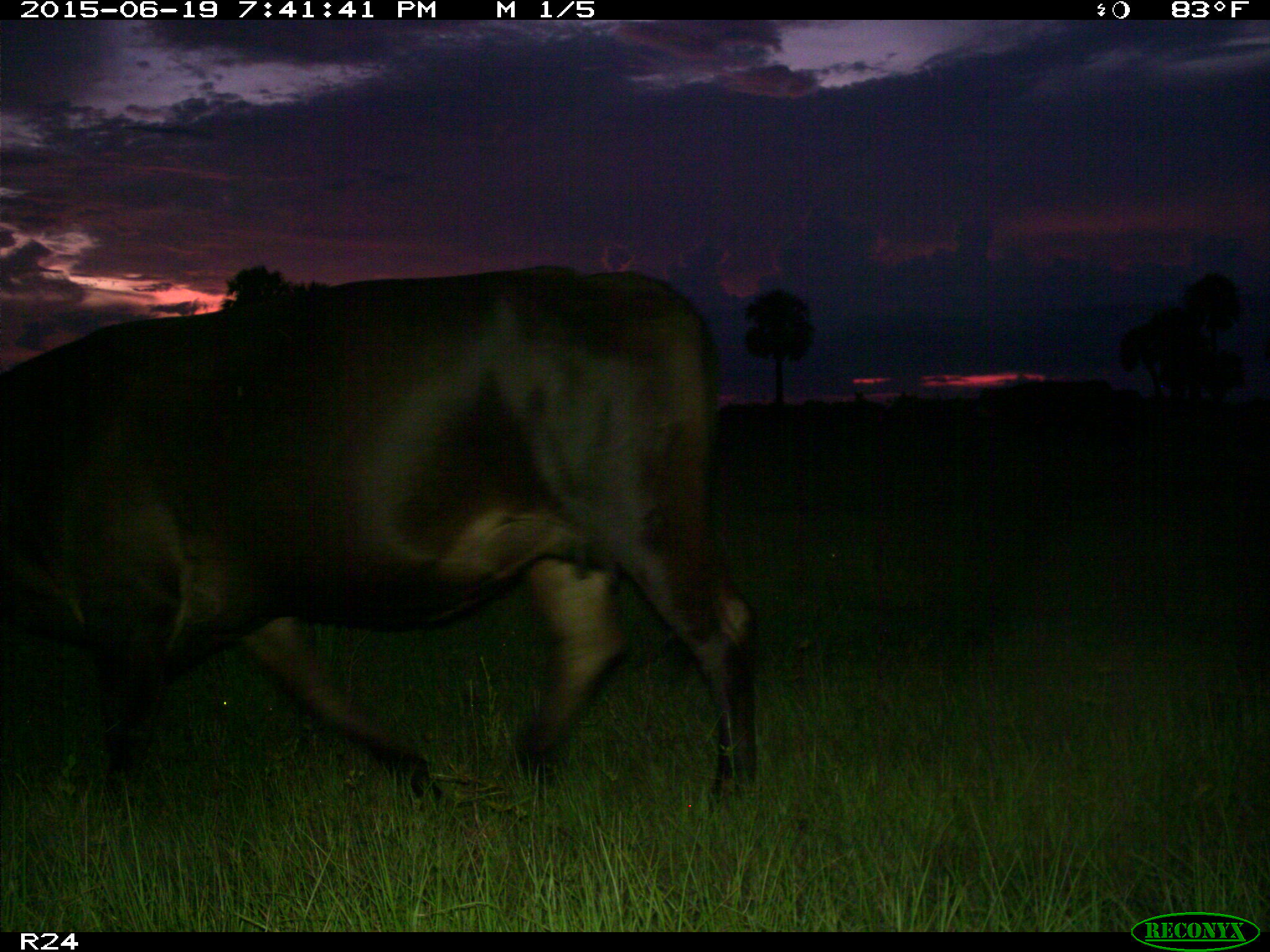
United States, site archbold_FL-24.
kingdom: Animalia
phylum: Chordata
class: Mammalia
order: Artiodactyla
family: Bovidae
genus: Bos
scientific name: Bos taurus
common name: domestic cow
Bos taurus (domestic cow).